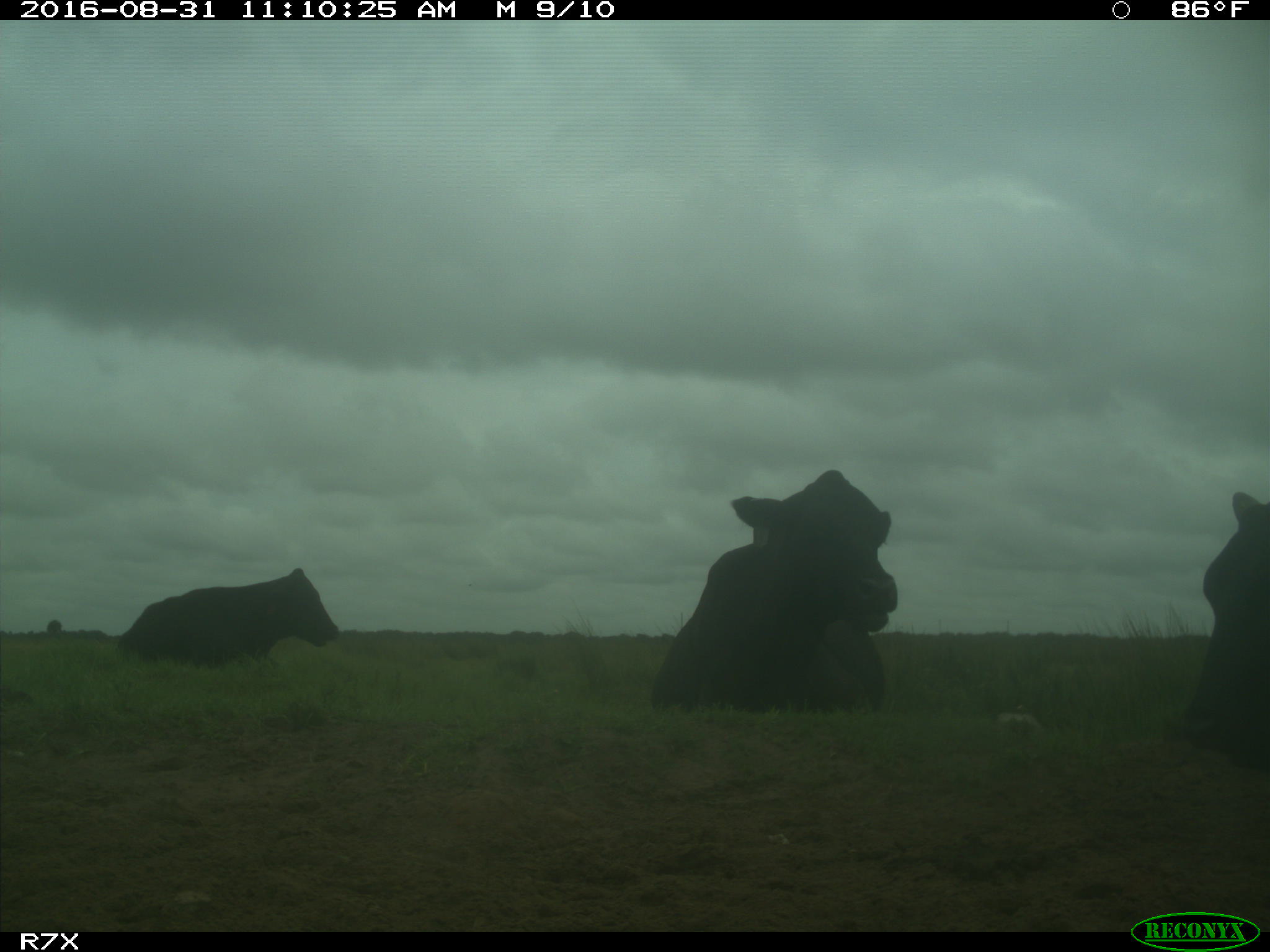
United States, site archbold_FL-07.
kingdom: Animalia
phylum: Chordata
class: Mammalia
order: Artiodactyla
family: Bovidae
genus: Bos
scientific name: Bos taurus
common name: domestic cow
Bos taurus (domestic cow).